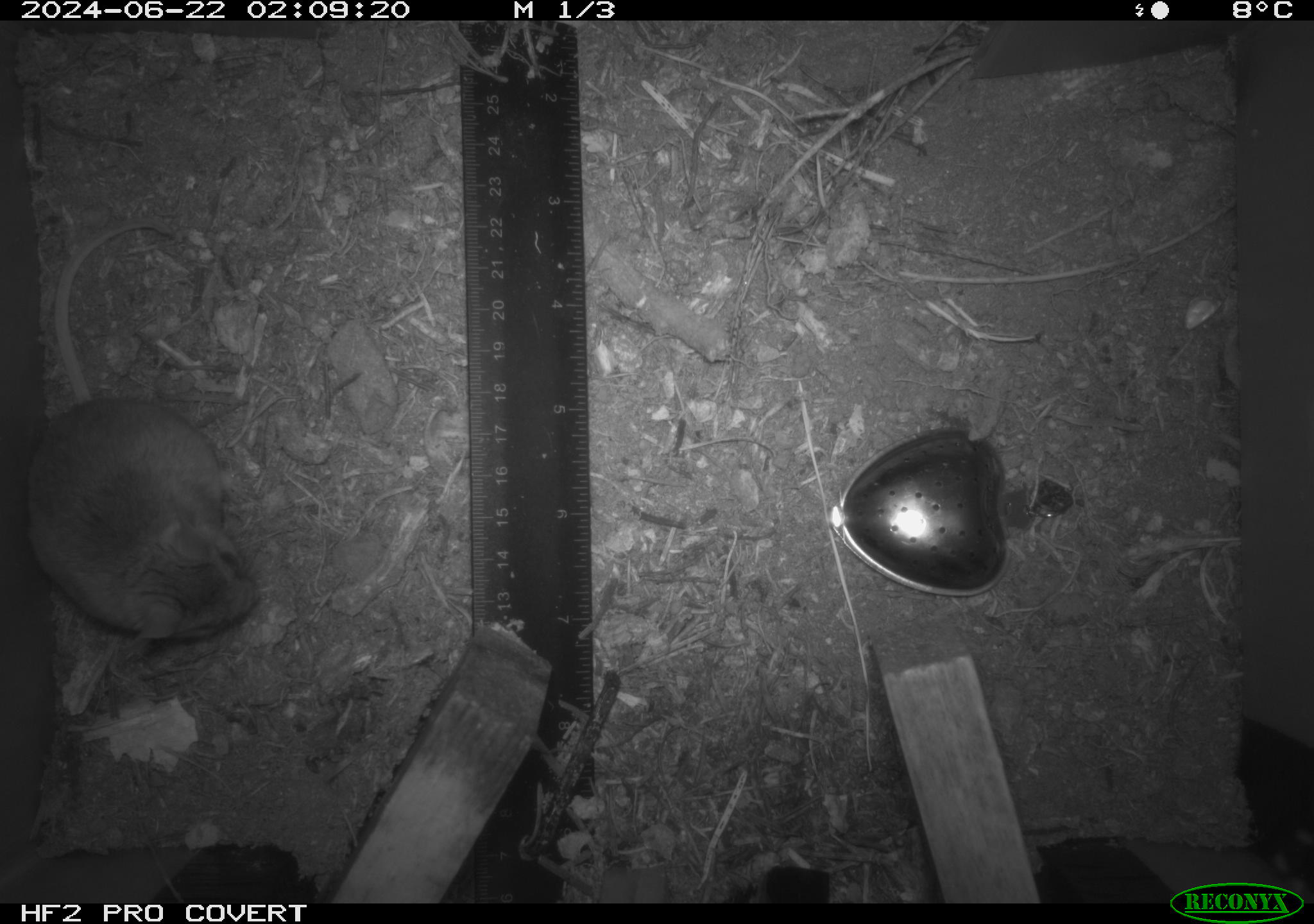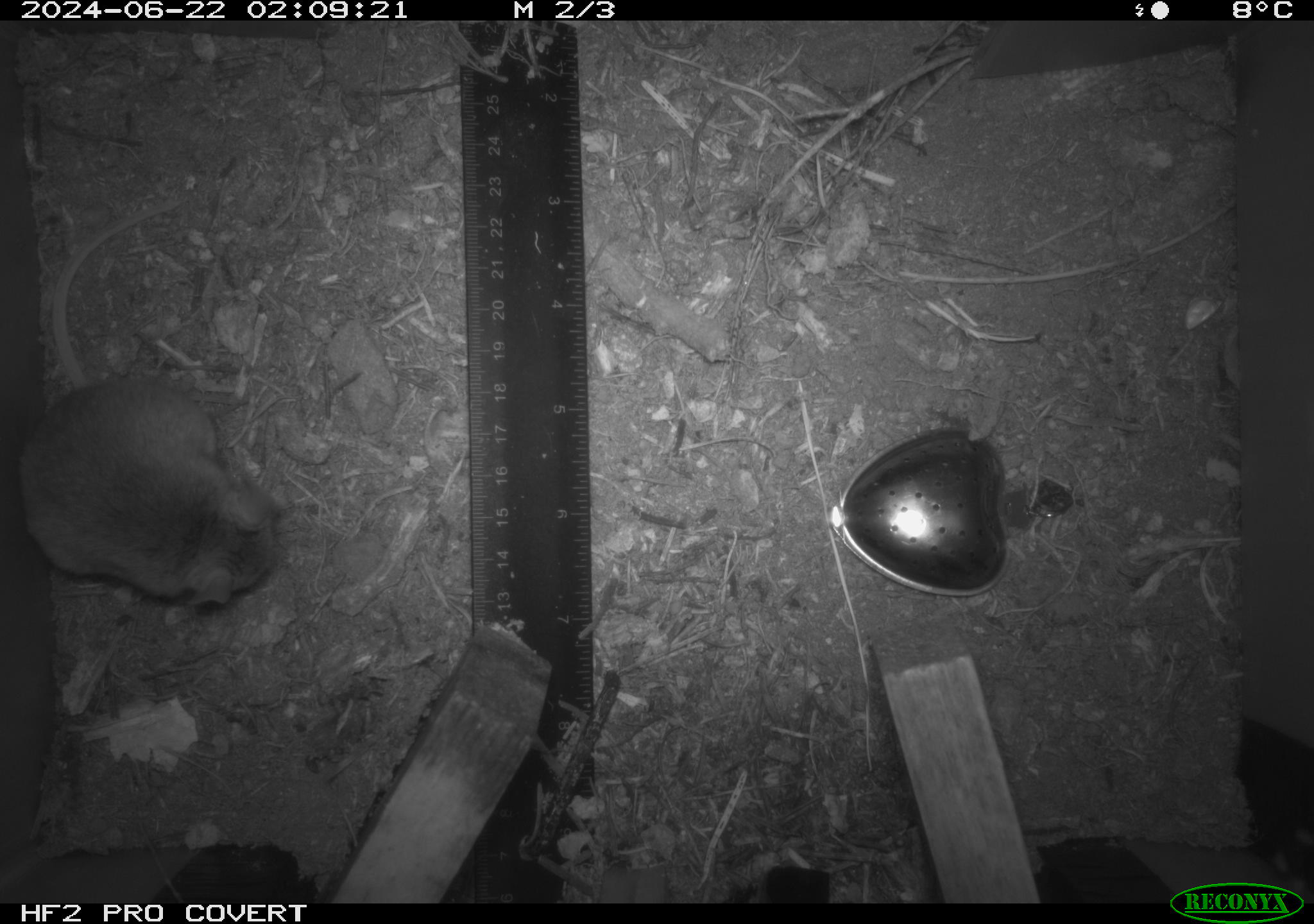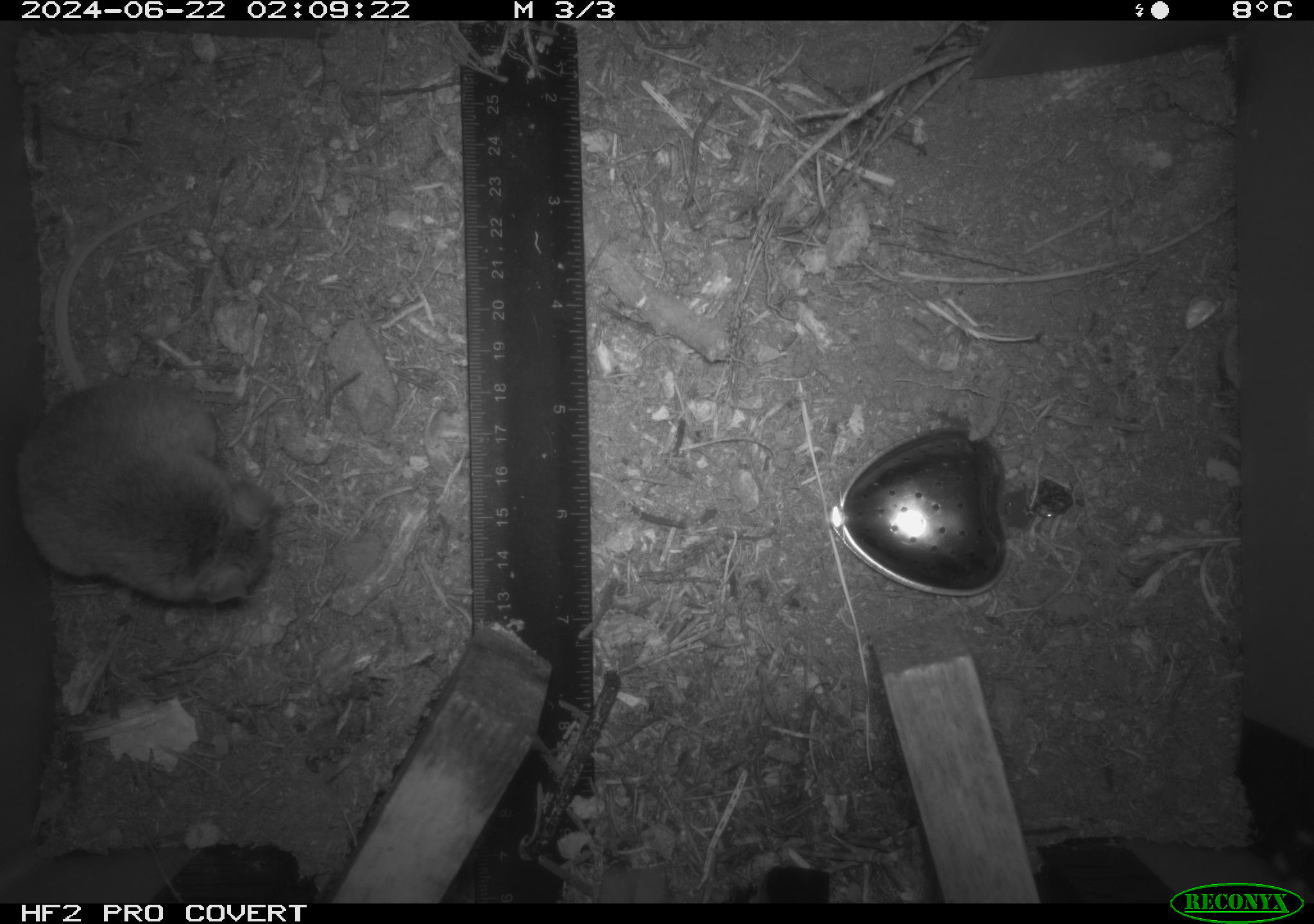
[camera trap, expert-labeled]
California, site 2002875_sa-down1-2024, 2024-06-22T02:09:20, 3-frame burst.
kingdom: Animalia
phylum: Chordata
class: Mammalia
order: Rodentia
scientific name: Rodentia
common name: rodent